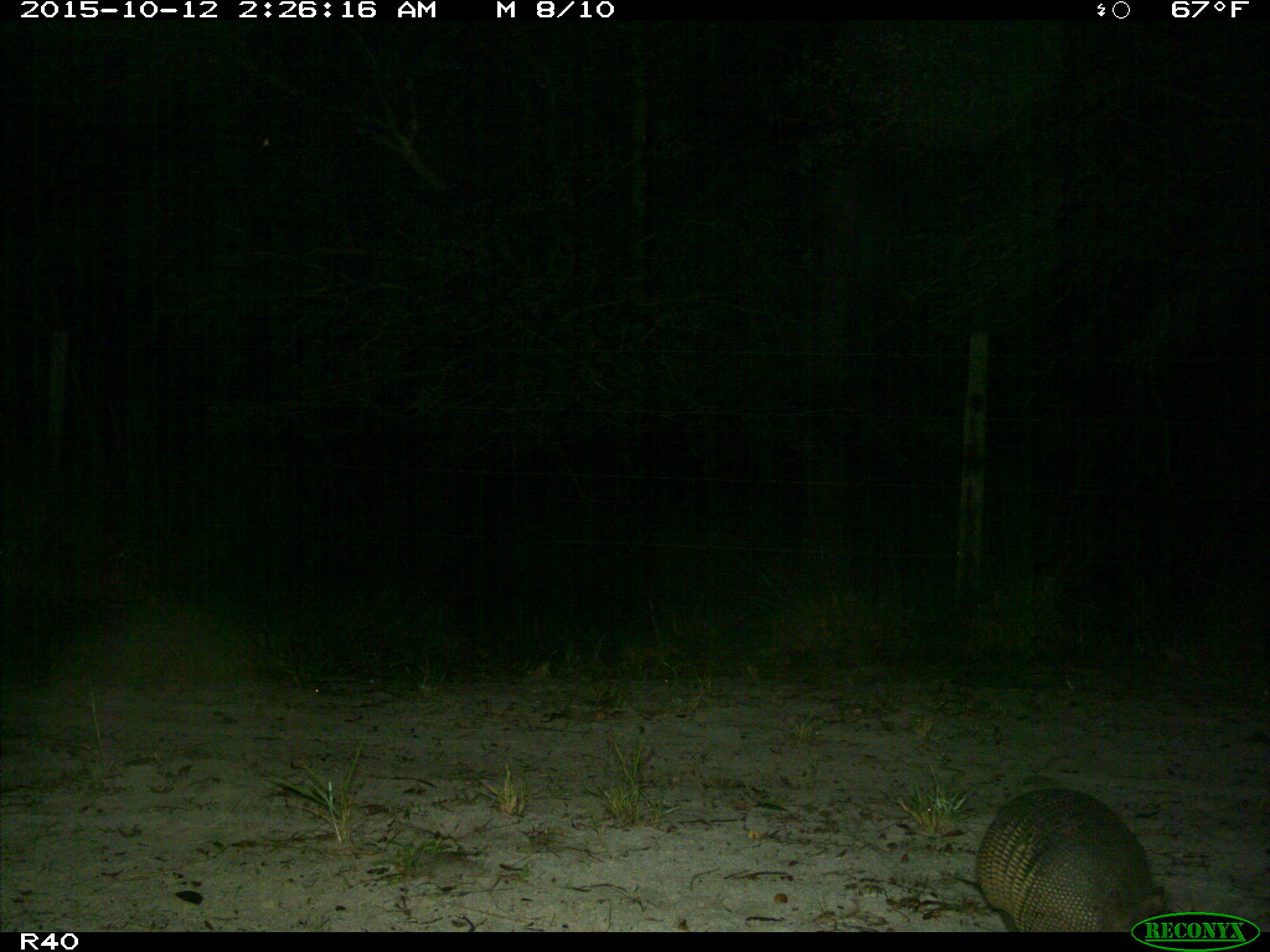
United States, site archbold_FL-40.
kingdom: Animalia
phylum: Chordata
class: Mammalia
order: Cingulata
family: Dasypodidae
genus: Dasypus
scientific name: Dasypus novemcinctus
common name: nine-banded armadillo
Dasypus novemcinctus (nine-banded armadillo).